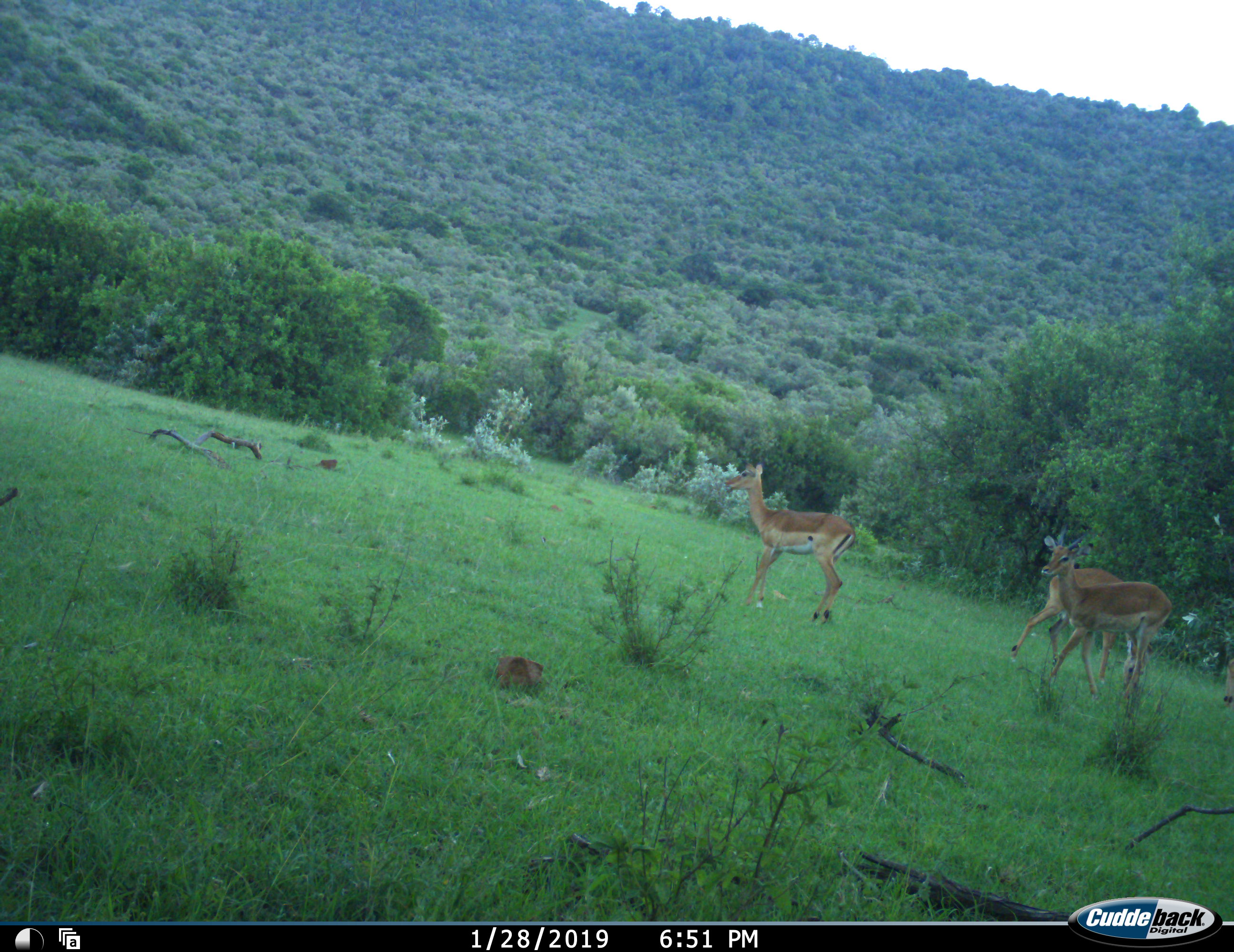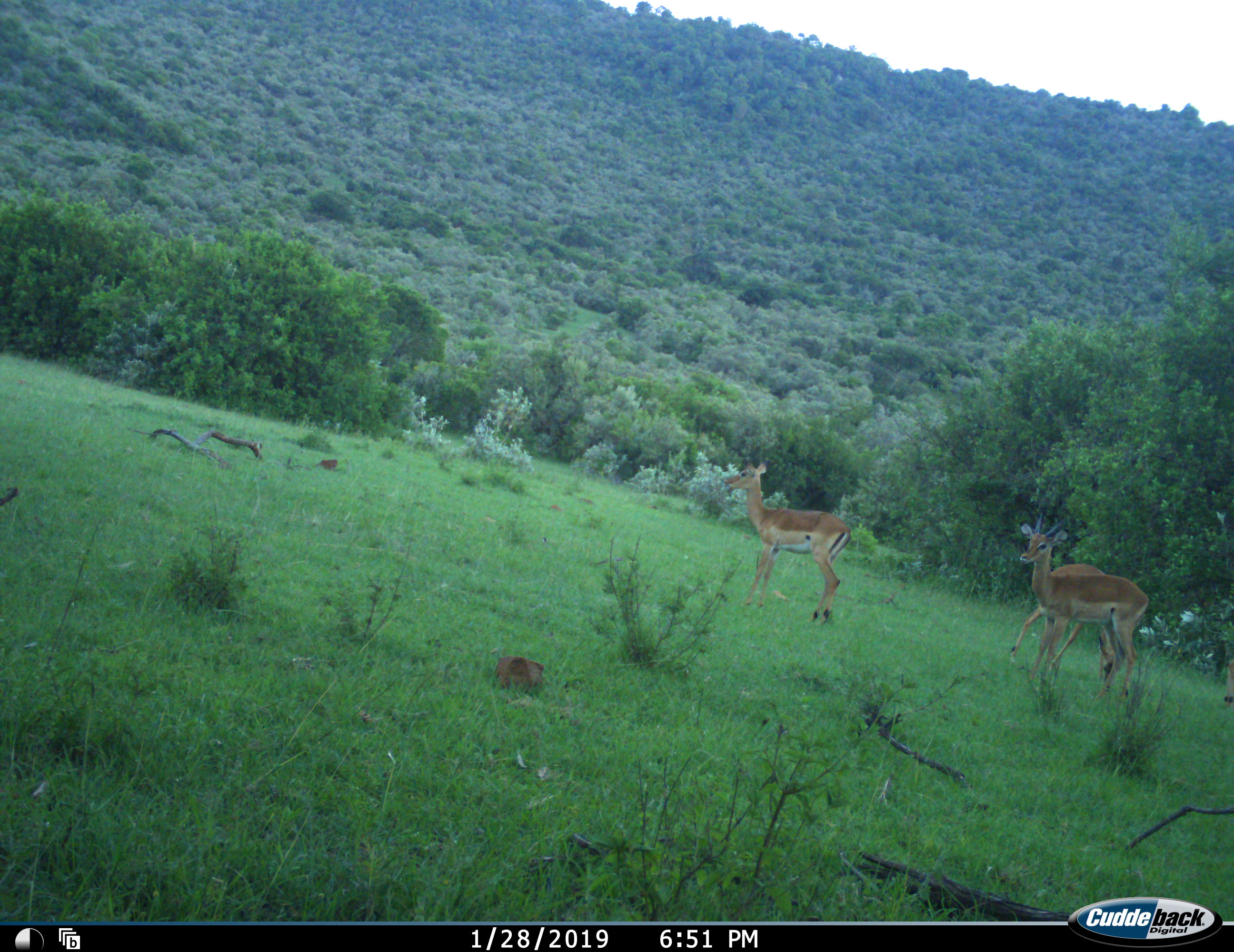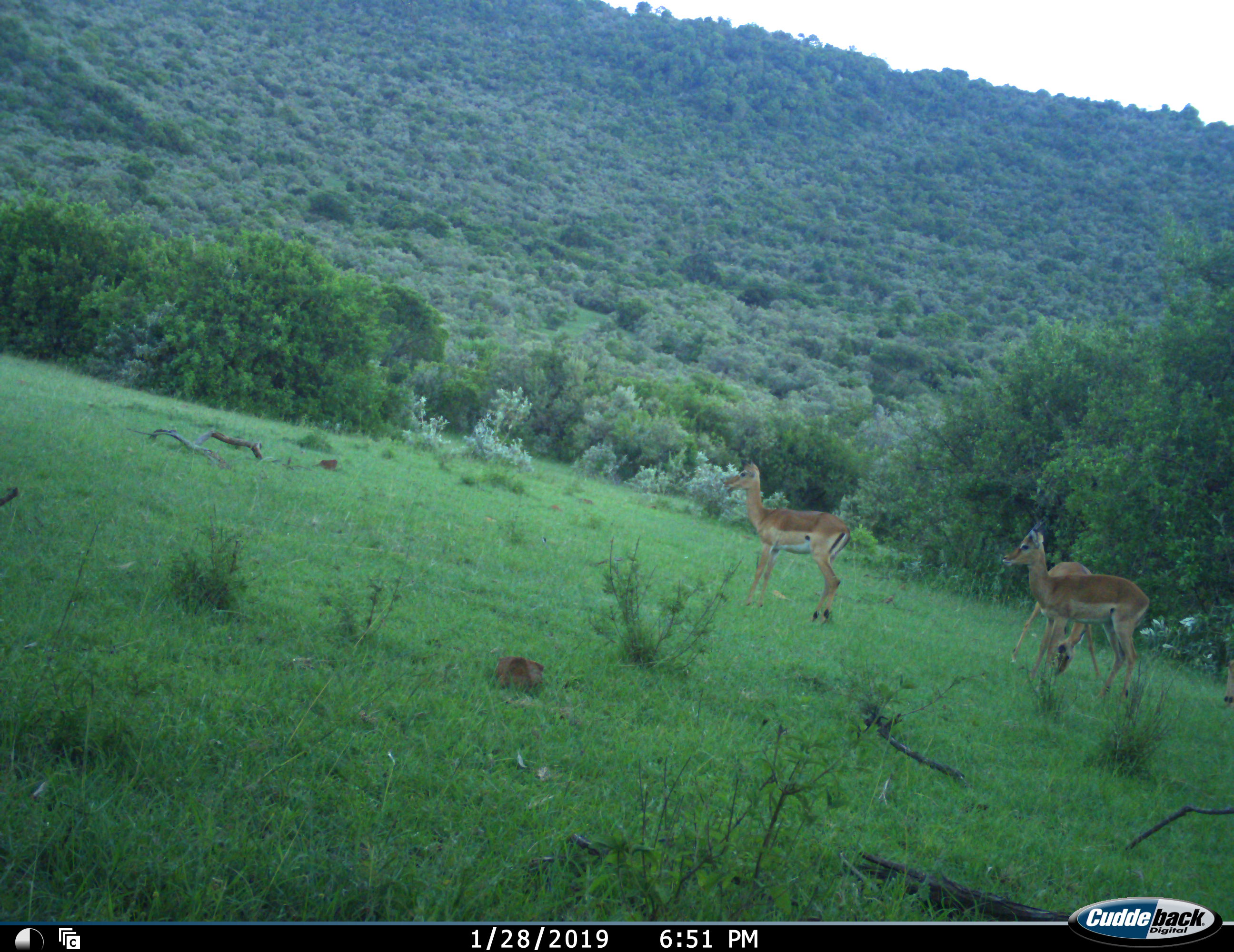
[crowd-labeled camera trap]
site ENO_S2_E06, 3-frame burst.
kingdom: Animalia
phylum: Chordata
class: Mammalia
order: Artiodactyla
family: Bovidae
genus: Aepyceros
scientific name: Aepyceros melampus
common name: impala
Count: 3.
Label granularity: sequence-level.